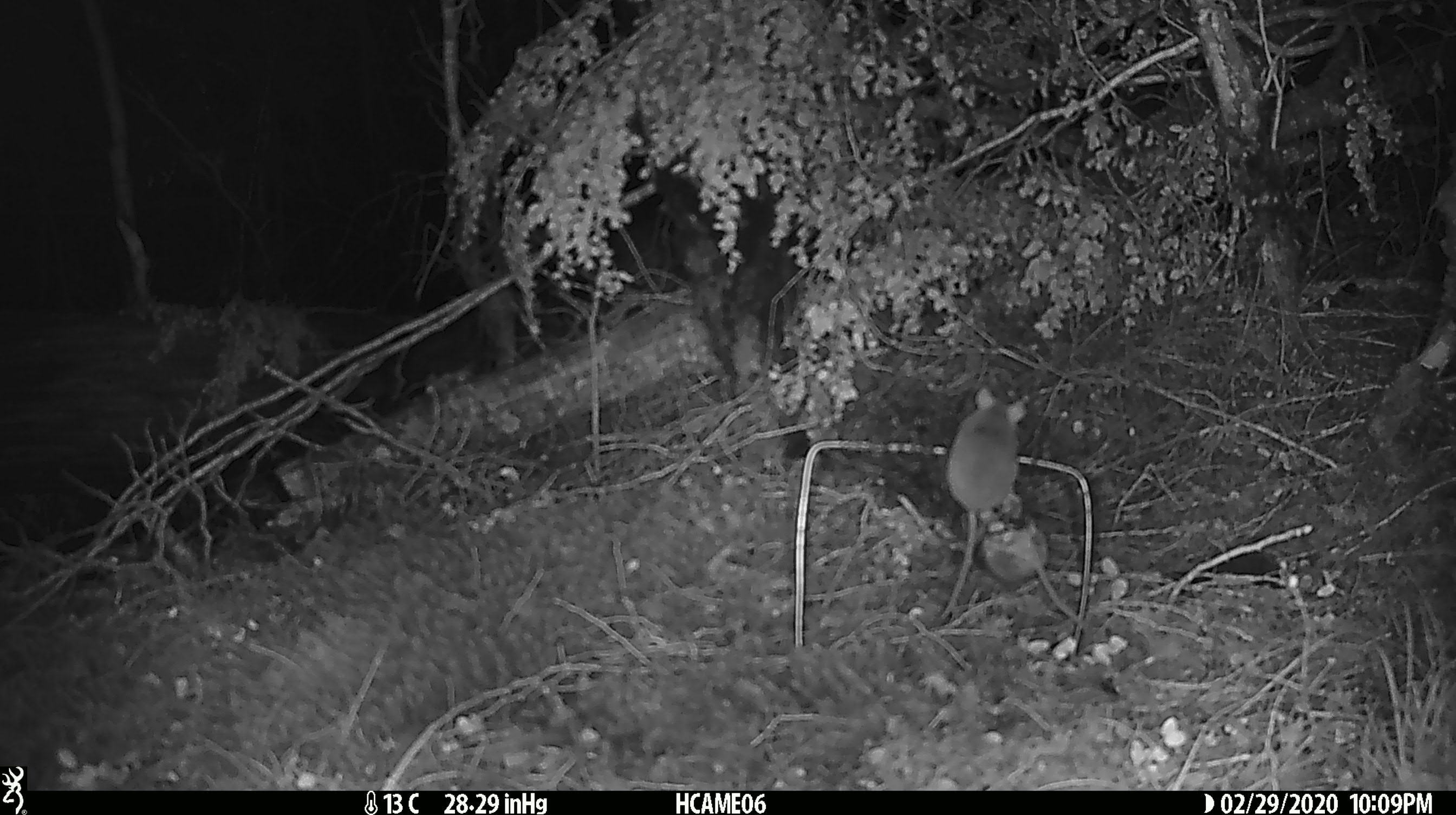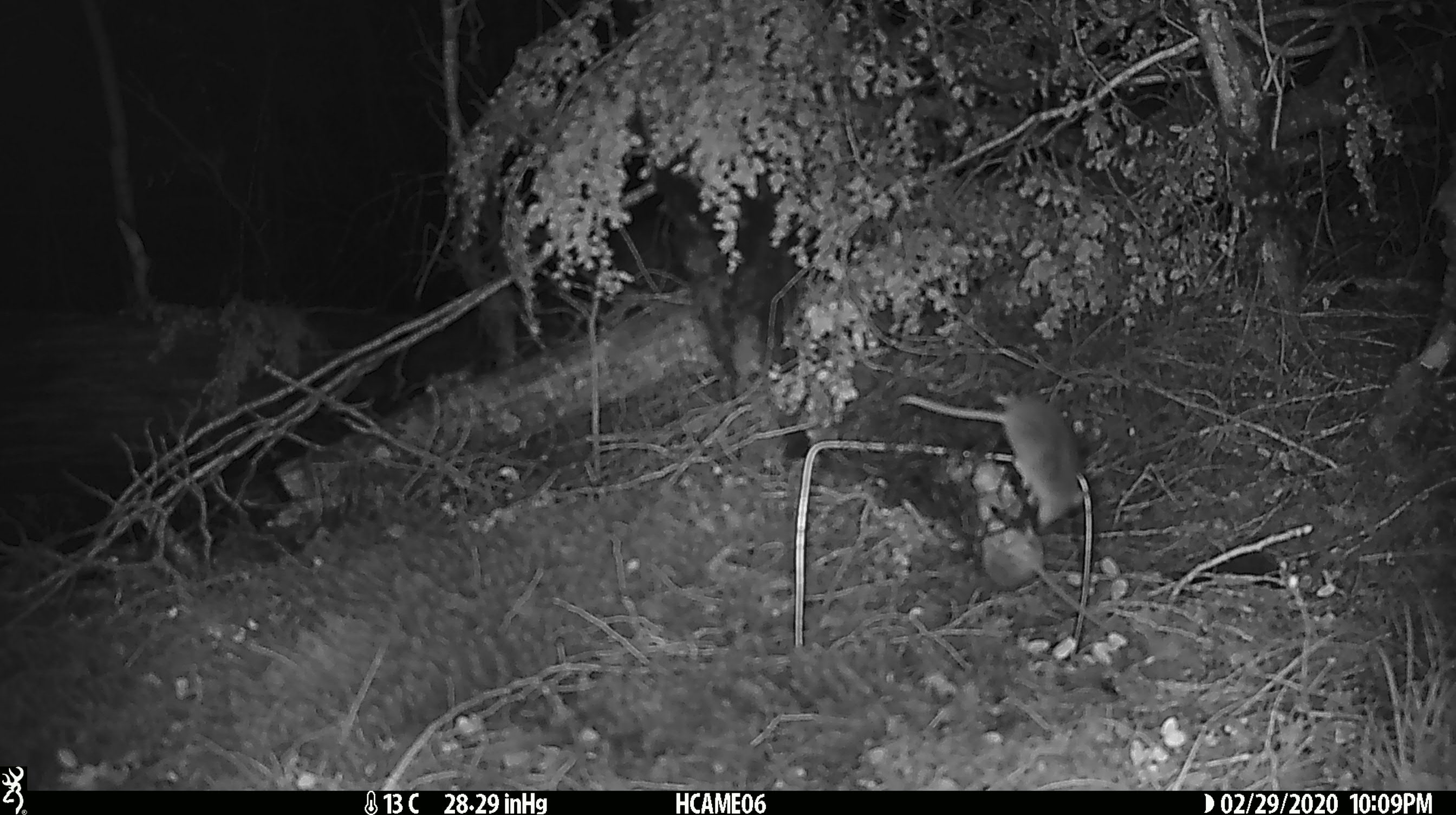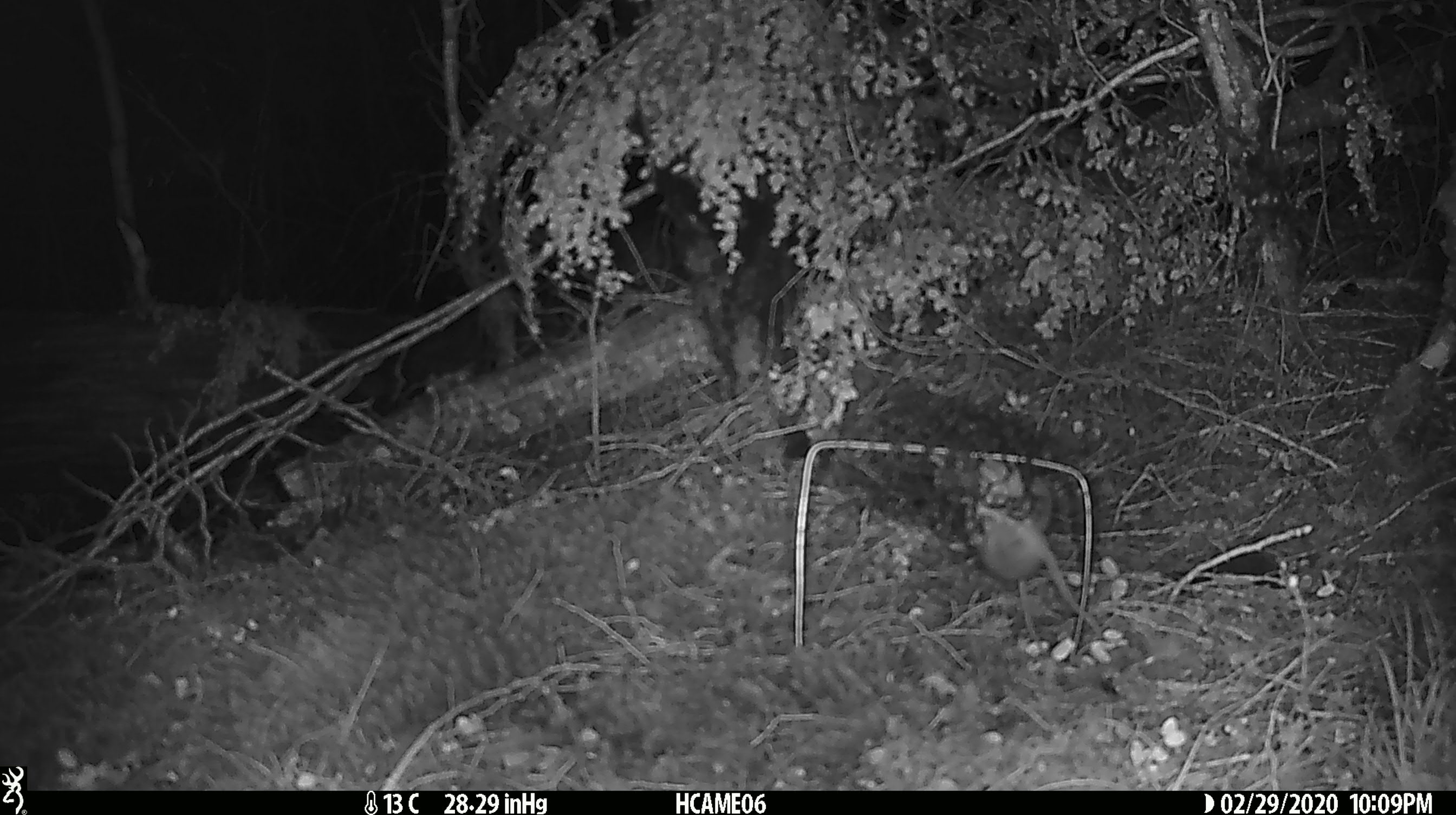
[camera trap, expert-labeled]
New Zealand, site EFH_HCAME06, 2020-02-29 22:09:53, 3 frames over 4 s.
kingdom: Animalia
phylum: Chordata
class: Mammalia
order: Rodentia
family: Muridae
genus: Mus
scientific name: Mus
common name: mouse